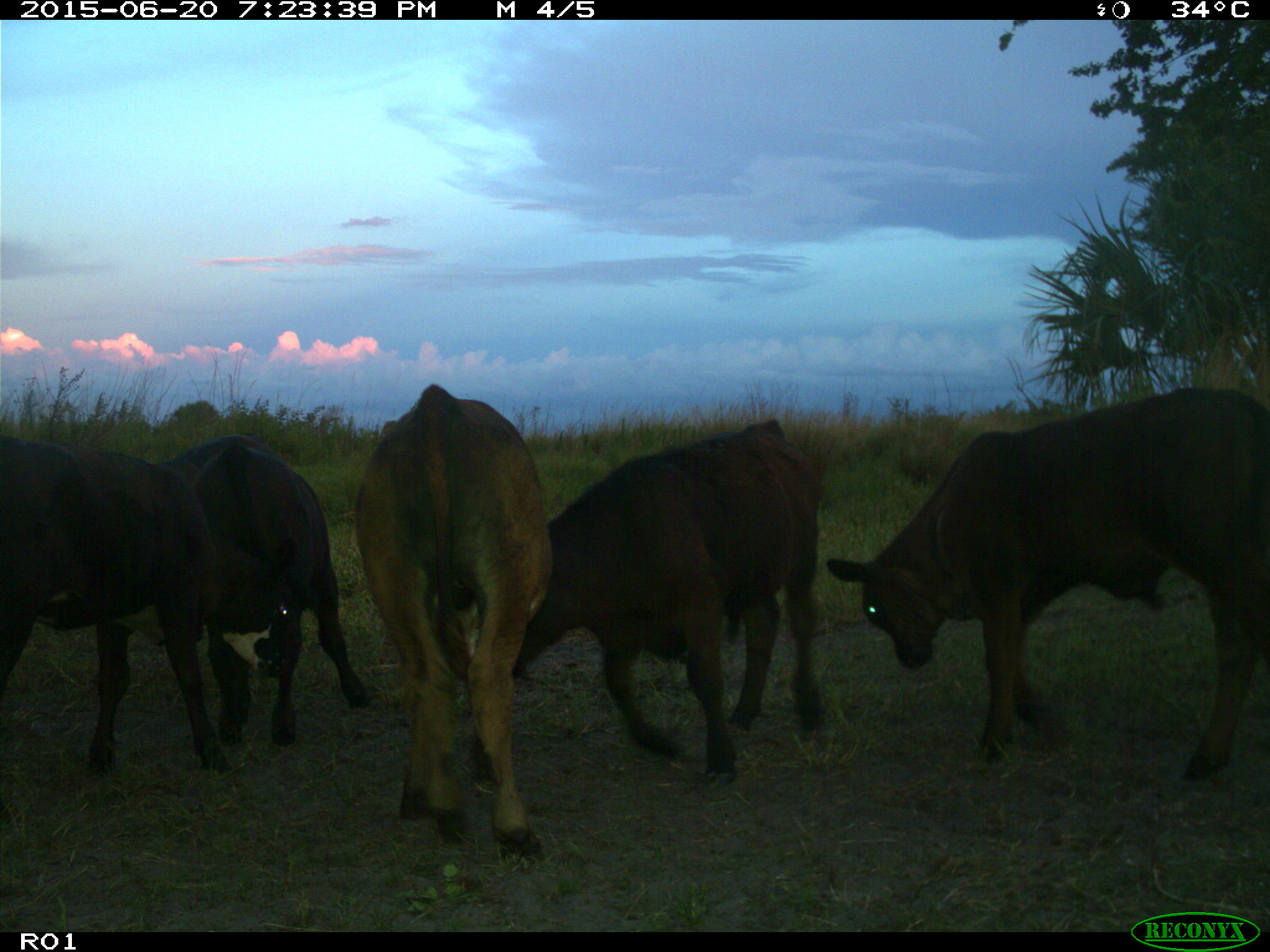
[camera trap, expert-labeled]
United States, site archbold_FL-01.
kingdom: Animalia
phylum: Chordata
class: Mammalia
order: Artiodactyla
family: Bovidae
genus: Bos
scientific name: Bos taurus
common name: domestic cow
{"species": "Bos taurus (domestic cow)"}